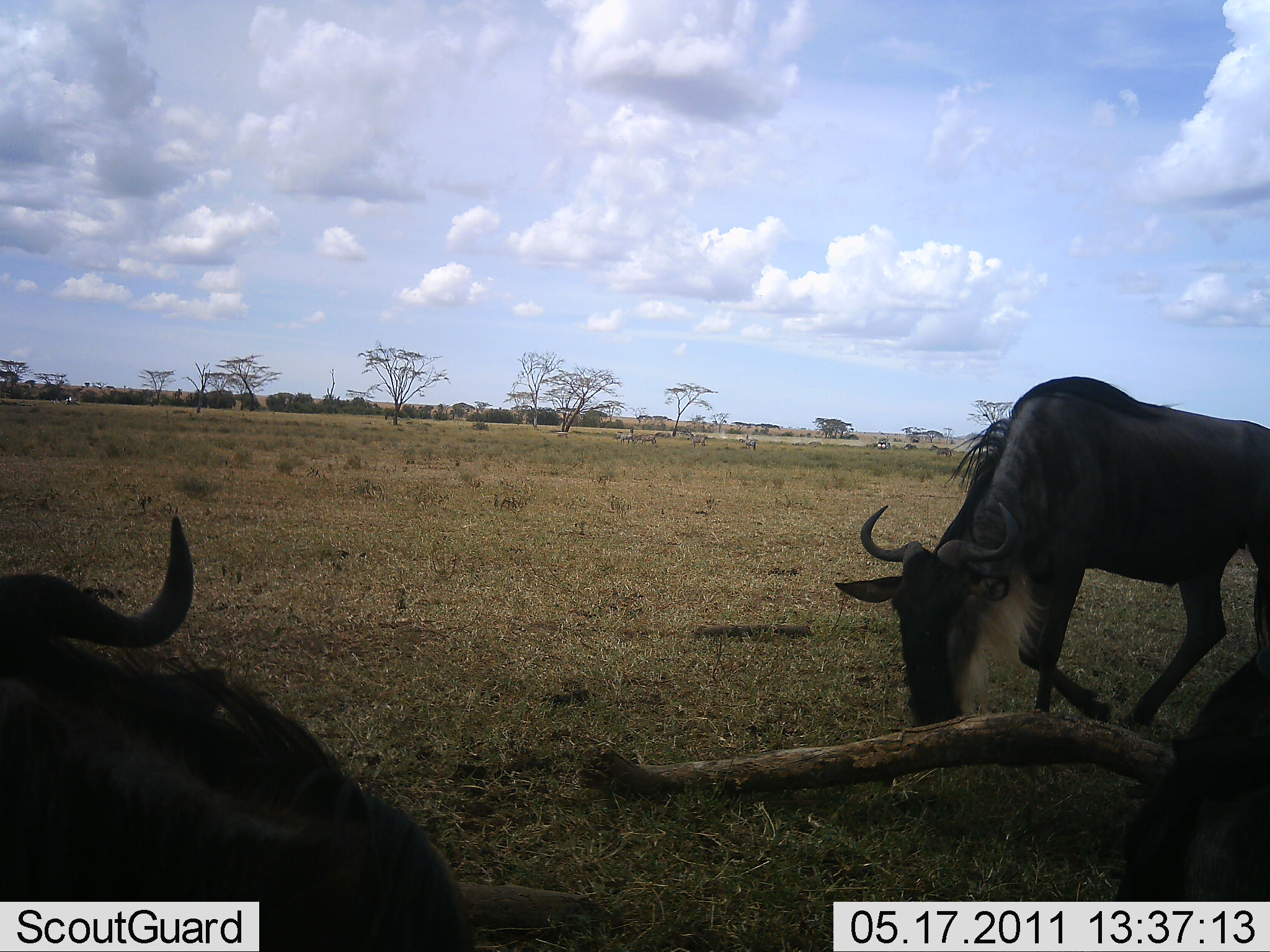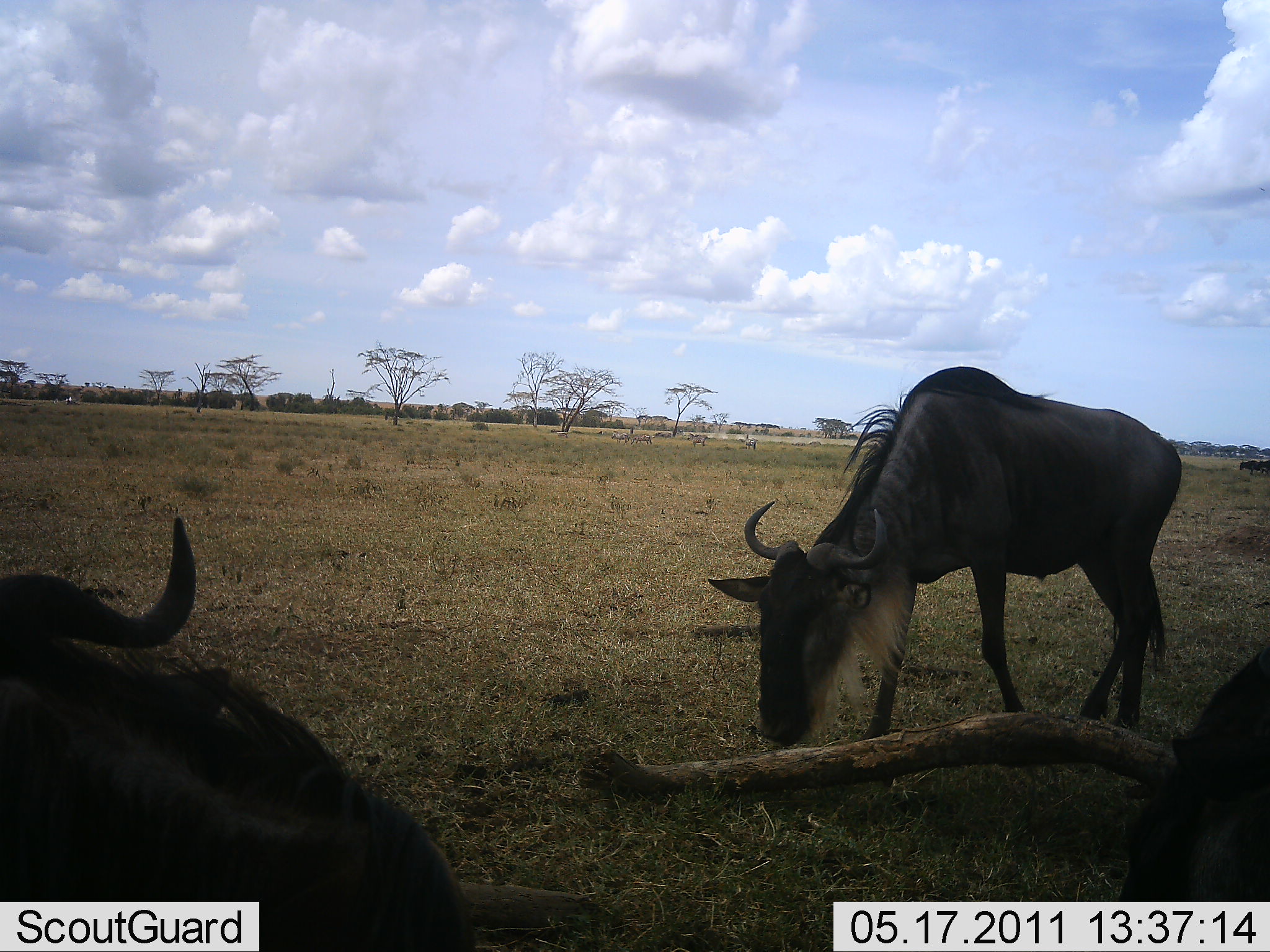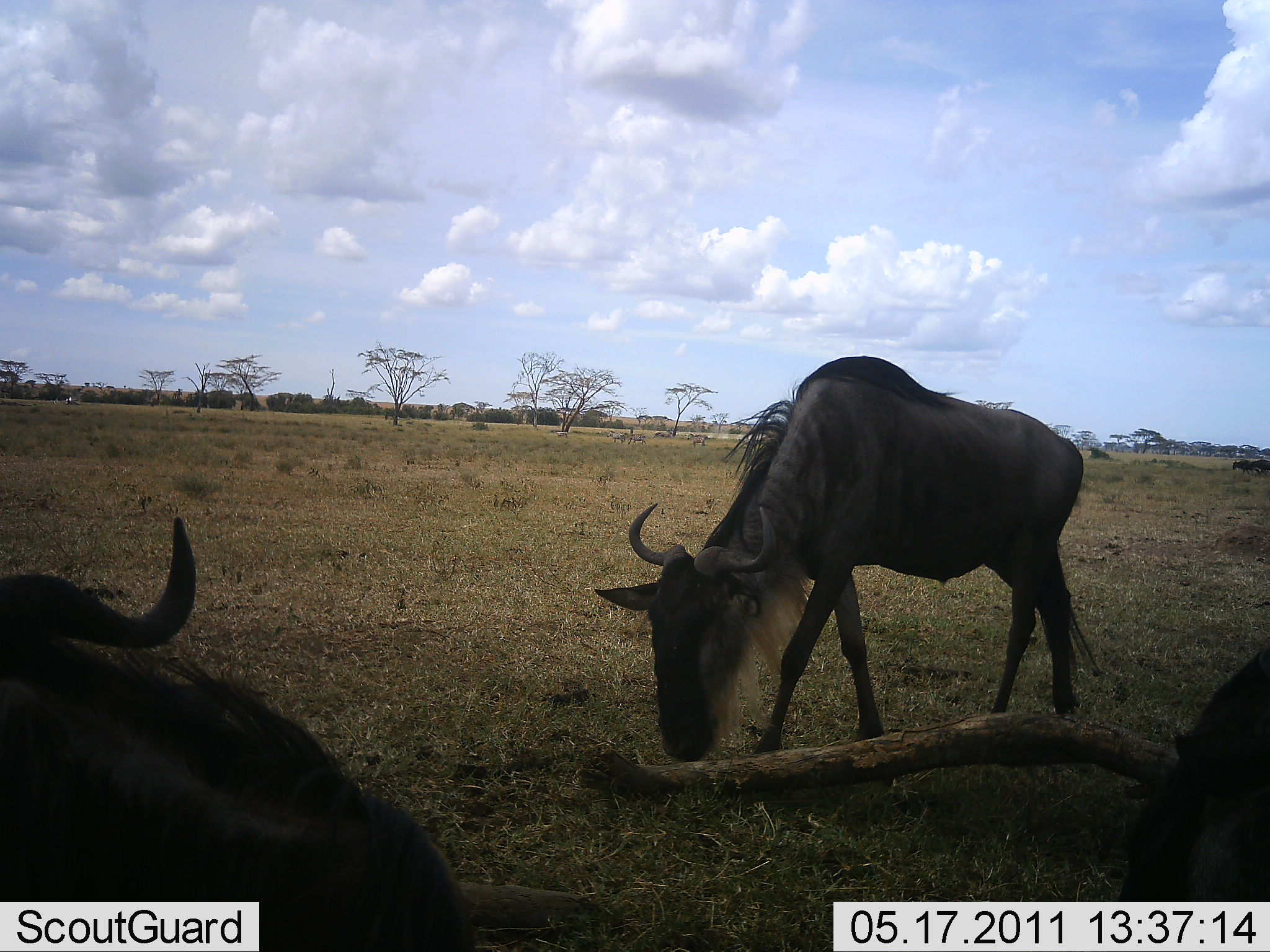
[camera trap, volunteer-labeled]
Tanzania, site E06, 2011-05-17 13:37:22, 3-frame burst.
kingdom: Animalia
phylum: Chordata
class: Mammalia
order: Artiodactyla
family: Bovidae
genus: Connochaetes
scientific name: Connochaetes taurinus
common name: blue wildebeest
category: wildebeest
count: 3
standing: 18%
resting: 82%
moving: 36%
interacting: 0%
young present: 0%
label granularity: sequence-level